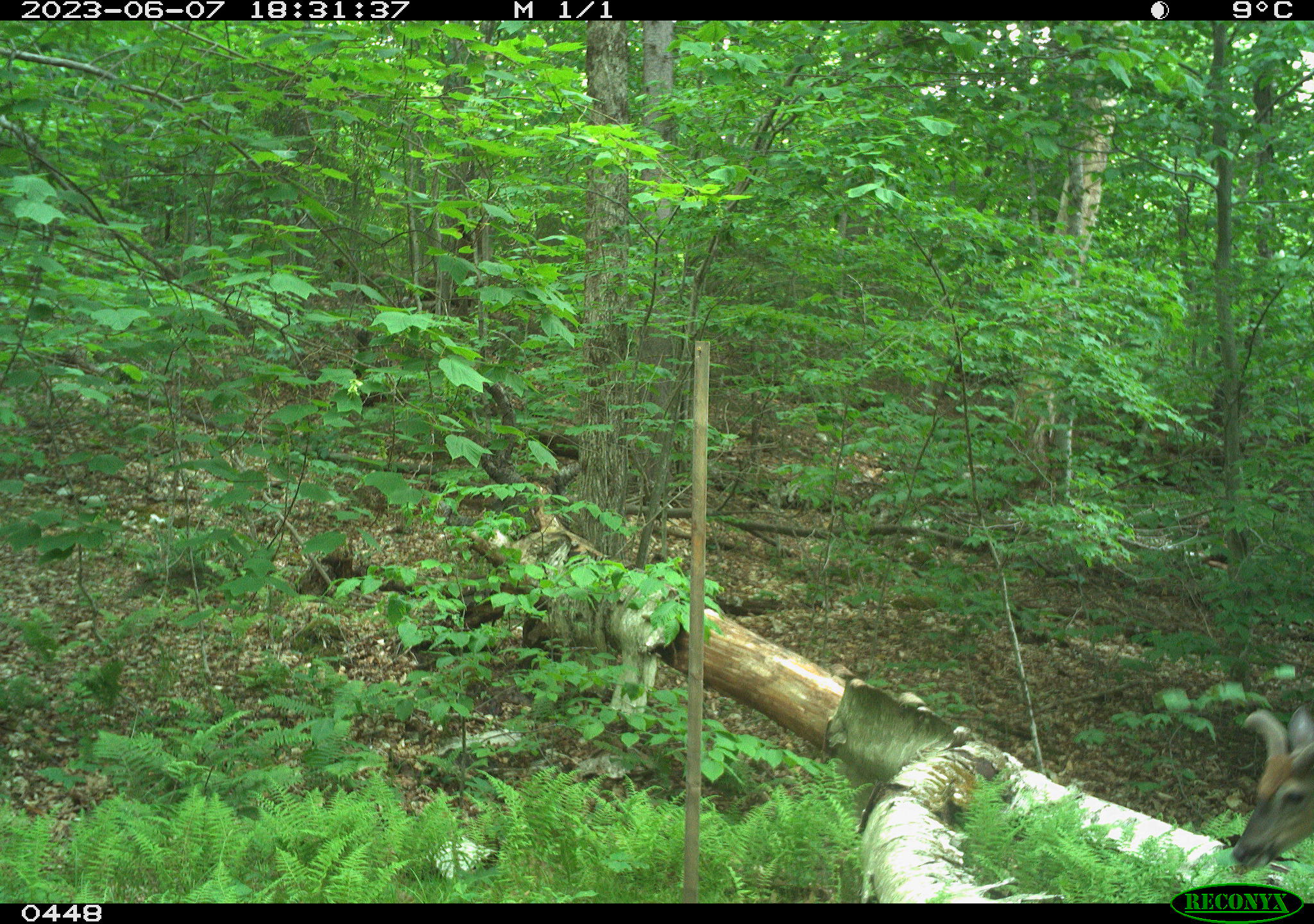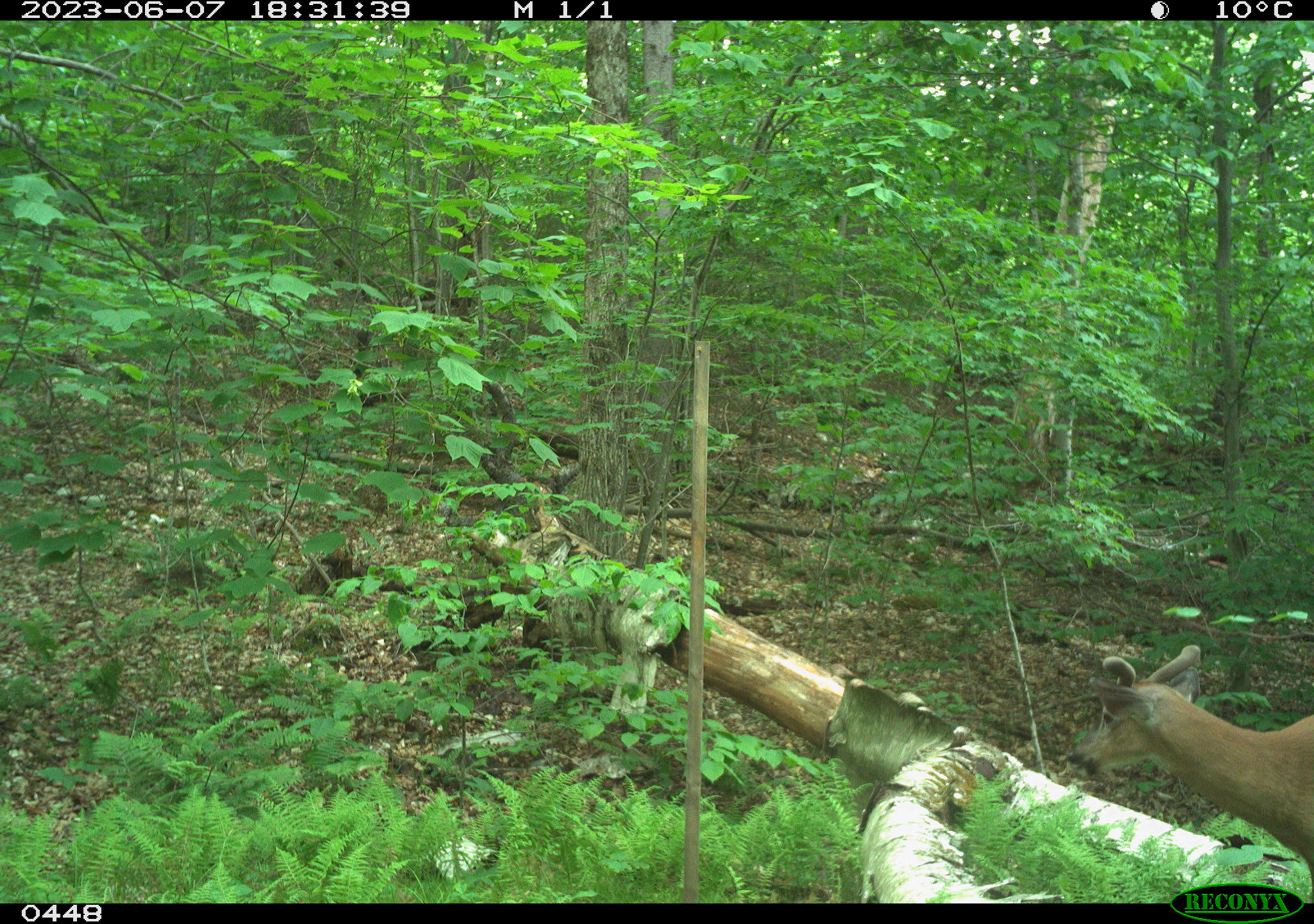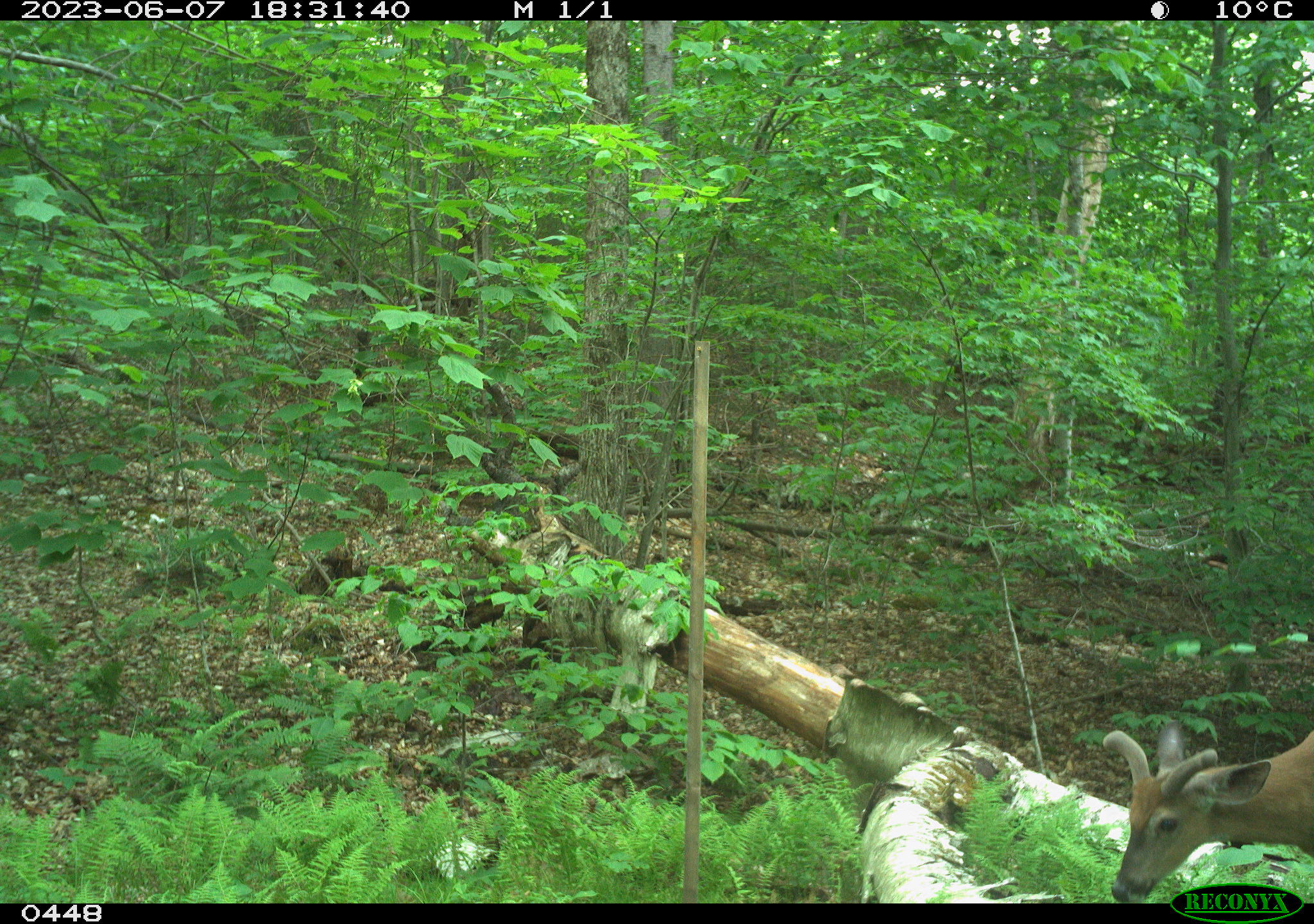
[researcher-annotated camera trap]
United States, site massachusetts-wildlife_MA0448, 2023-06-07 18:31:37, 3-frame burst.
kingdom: Animalia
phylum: Chordata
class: Mammalia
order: Artiodactyla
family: Cervidae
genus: Odocoileus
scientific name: Odocoileus virginianus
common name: white-tailed deer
White-tailed deer (Odocoileus virginianus).